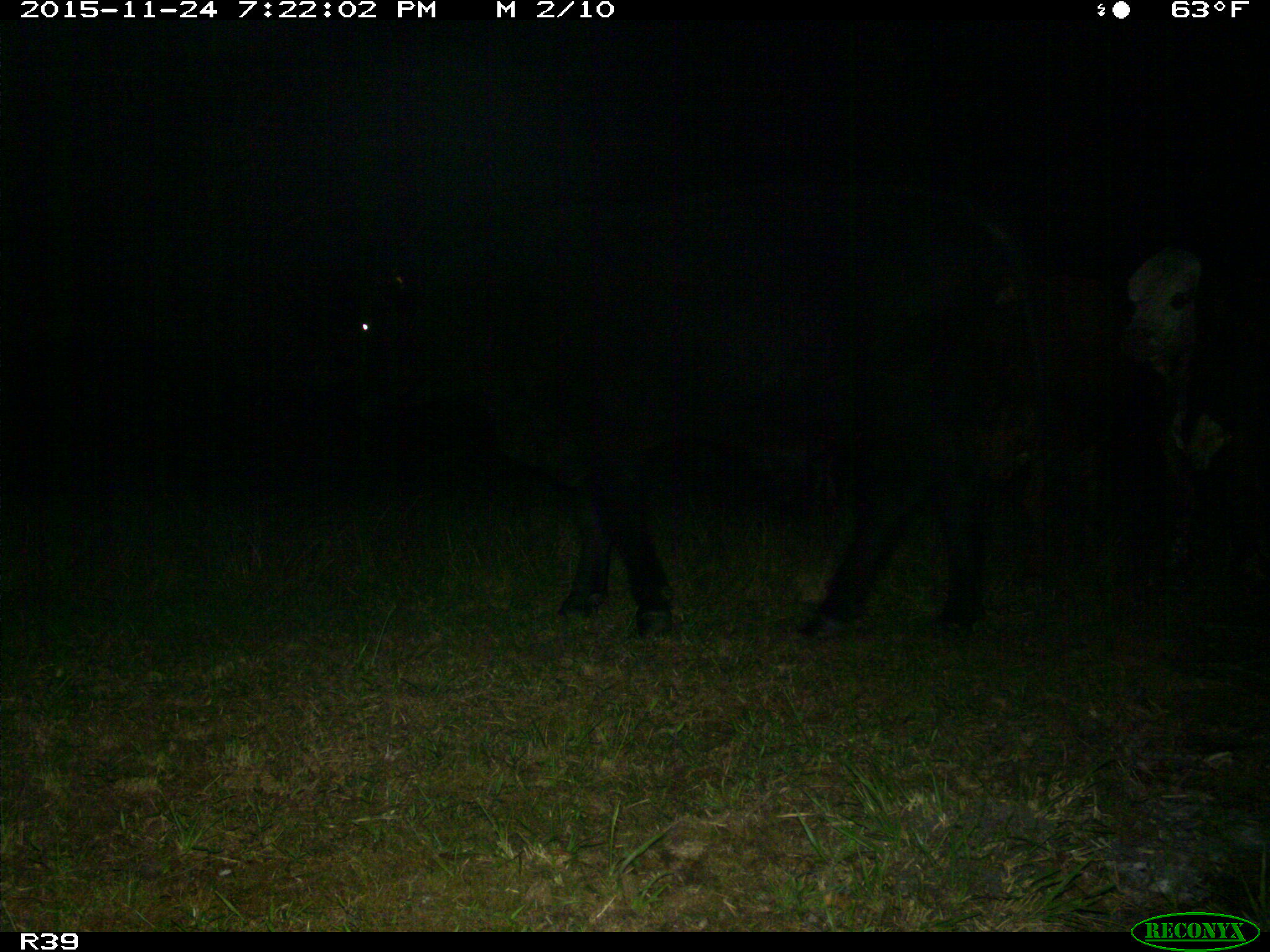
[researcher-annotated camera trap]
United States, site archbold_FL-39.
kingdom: Animalia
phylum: Chordata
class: Mammalia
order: Artiodactyla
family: Bovidae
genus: Bos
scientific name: Bos taurus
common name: domestic cow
Bos taurus (domestic cow).